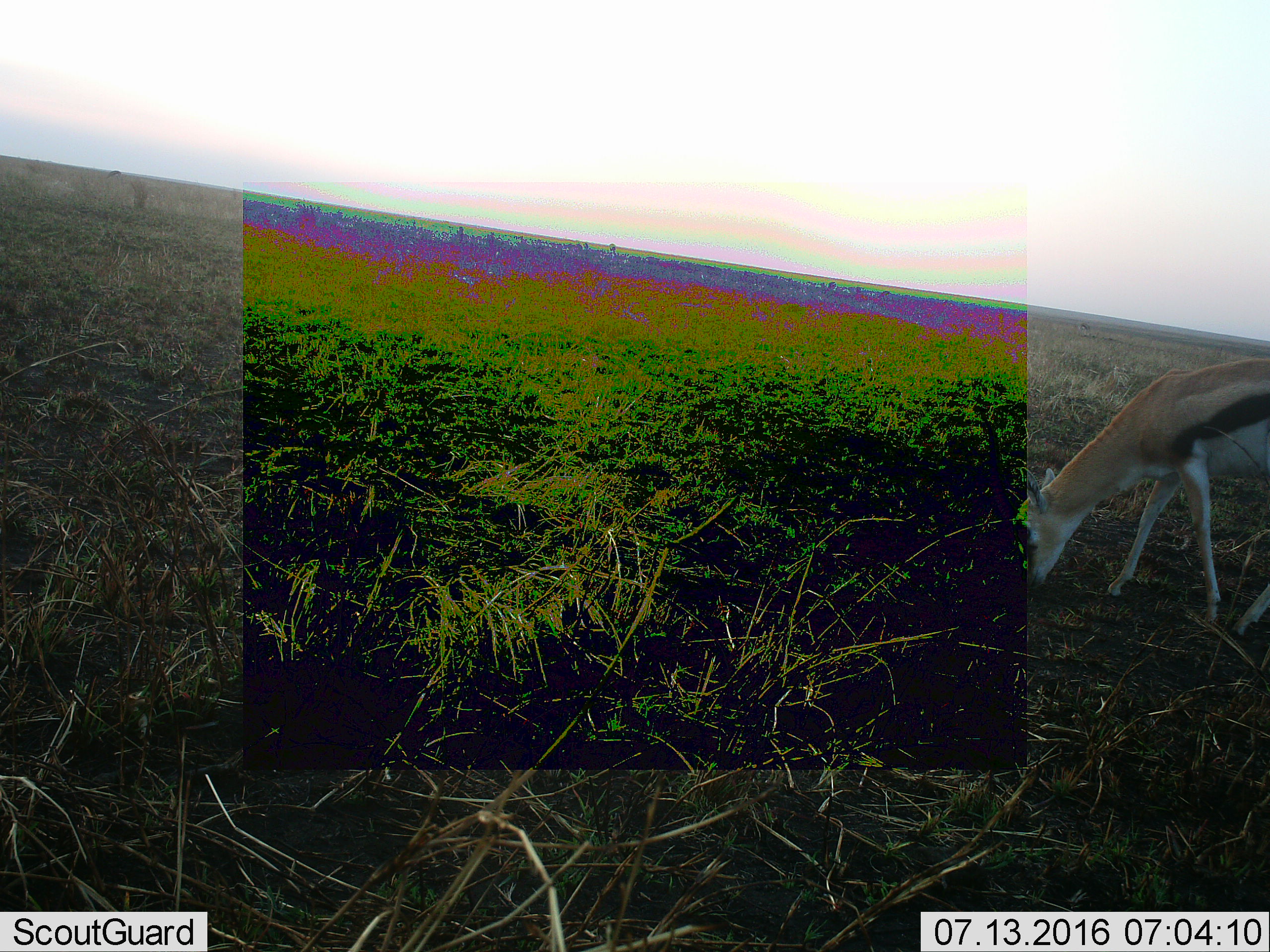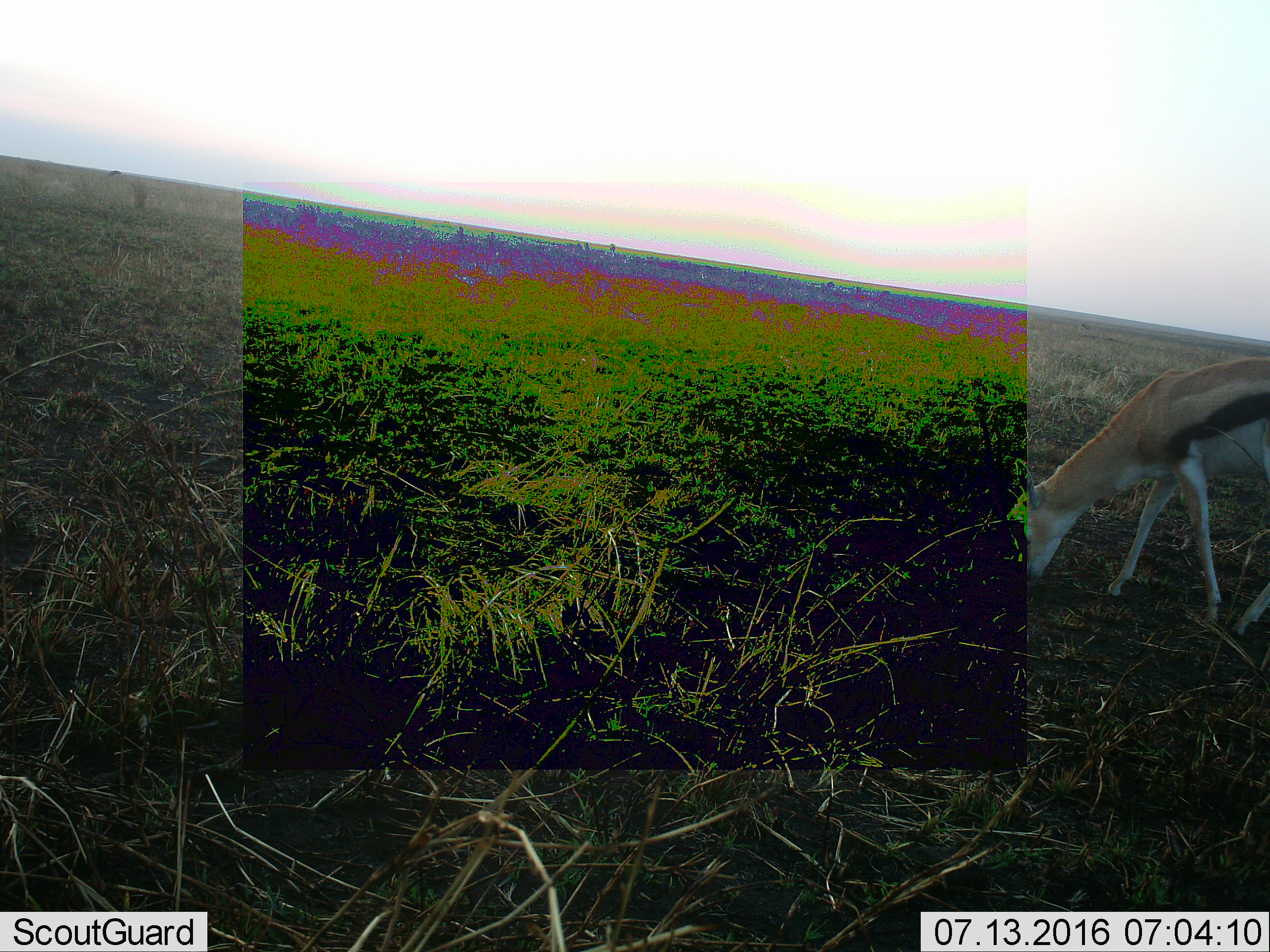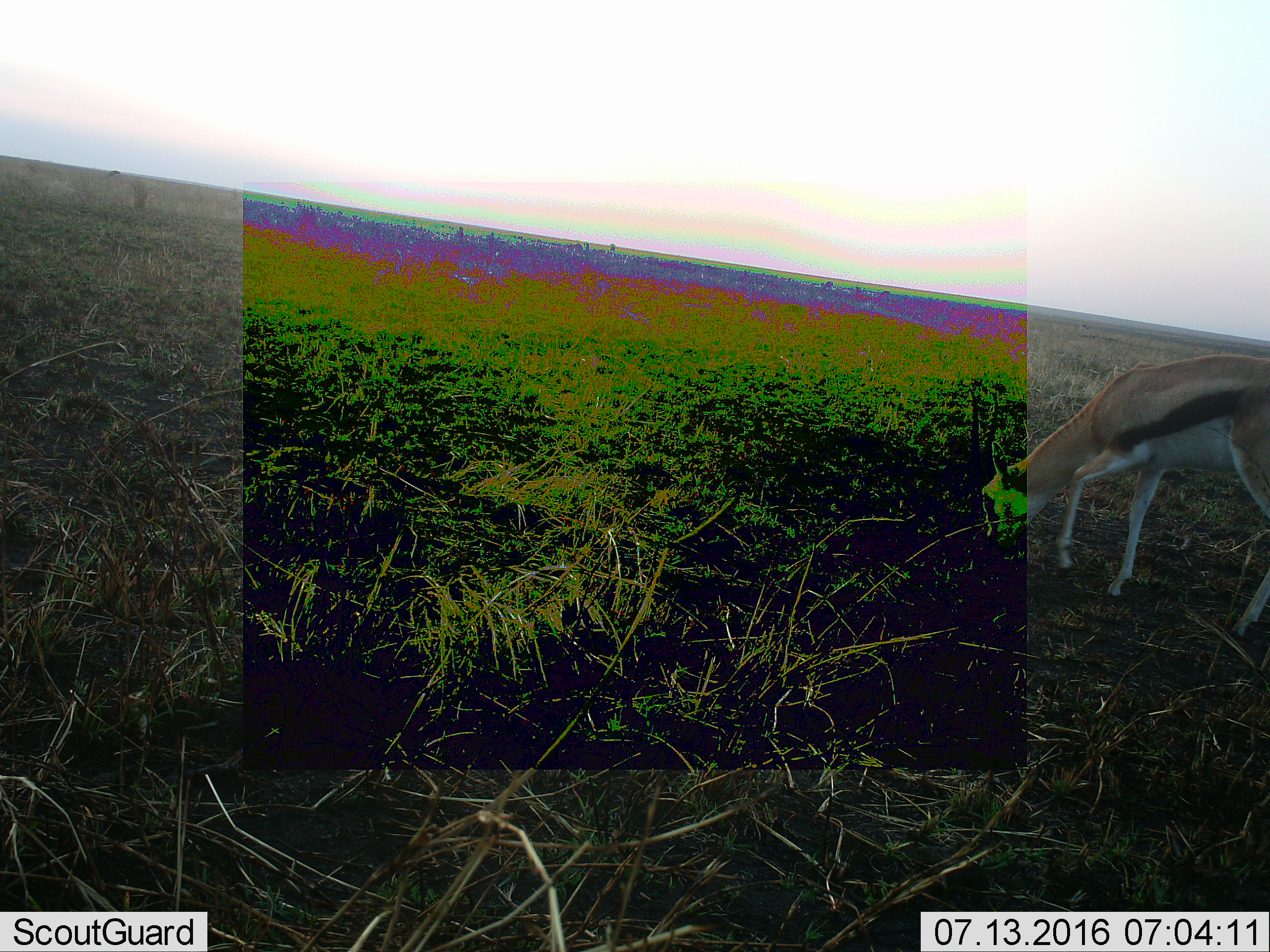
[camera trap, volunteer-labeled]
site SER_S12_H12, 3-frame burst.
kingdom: Animalia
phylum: Chordata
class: Mammalia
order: Artiodactyla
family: Bovidae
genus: Eudorcas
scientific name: Eudorcas thomsonii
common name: thomson's gazelle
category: gazellethomsons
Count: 1.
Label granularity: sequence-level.